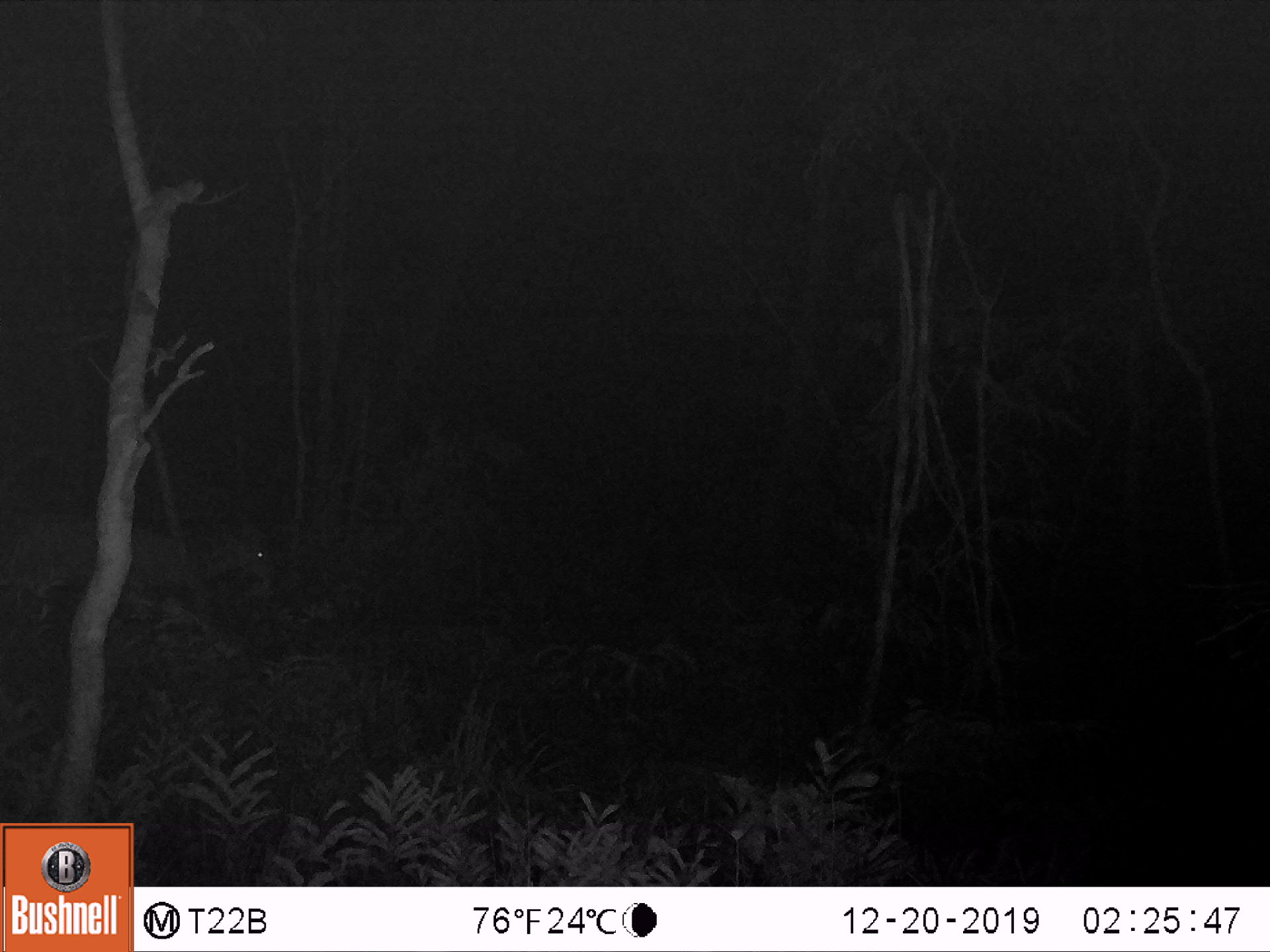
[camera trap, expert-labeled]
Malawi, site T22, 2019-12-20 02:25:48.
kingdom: Animalia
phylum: Chordata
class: Mammalia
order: Artiodactyla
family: Bovidae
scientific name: Antilopinae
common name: small antelope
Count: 1.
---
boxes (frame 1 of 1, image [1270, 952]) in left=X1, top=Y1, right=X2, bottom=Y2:
small antelope: left=1, top=493, right=293, bottom=709